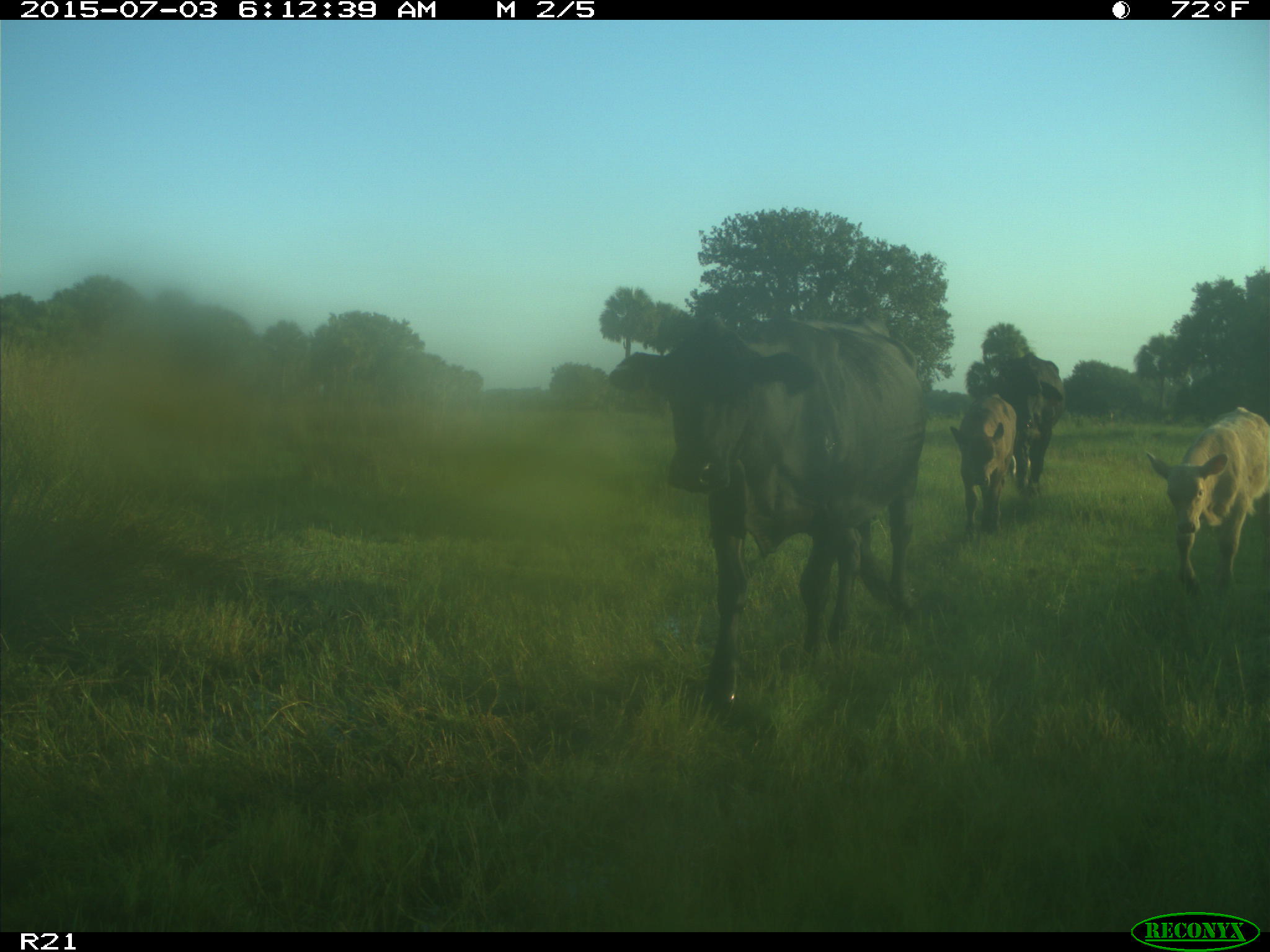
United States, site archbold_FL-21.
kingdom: Animalia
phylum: Chordata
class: Mammalia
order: Artiodactyla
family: Bovidae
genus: Bos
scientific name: Bos taurus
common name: domestic cow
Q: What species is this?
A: Bos taurus (domestic cow).